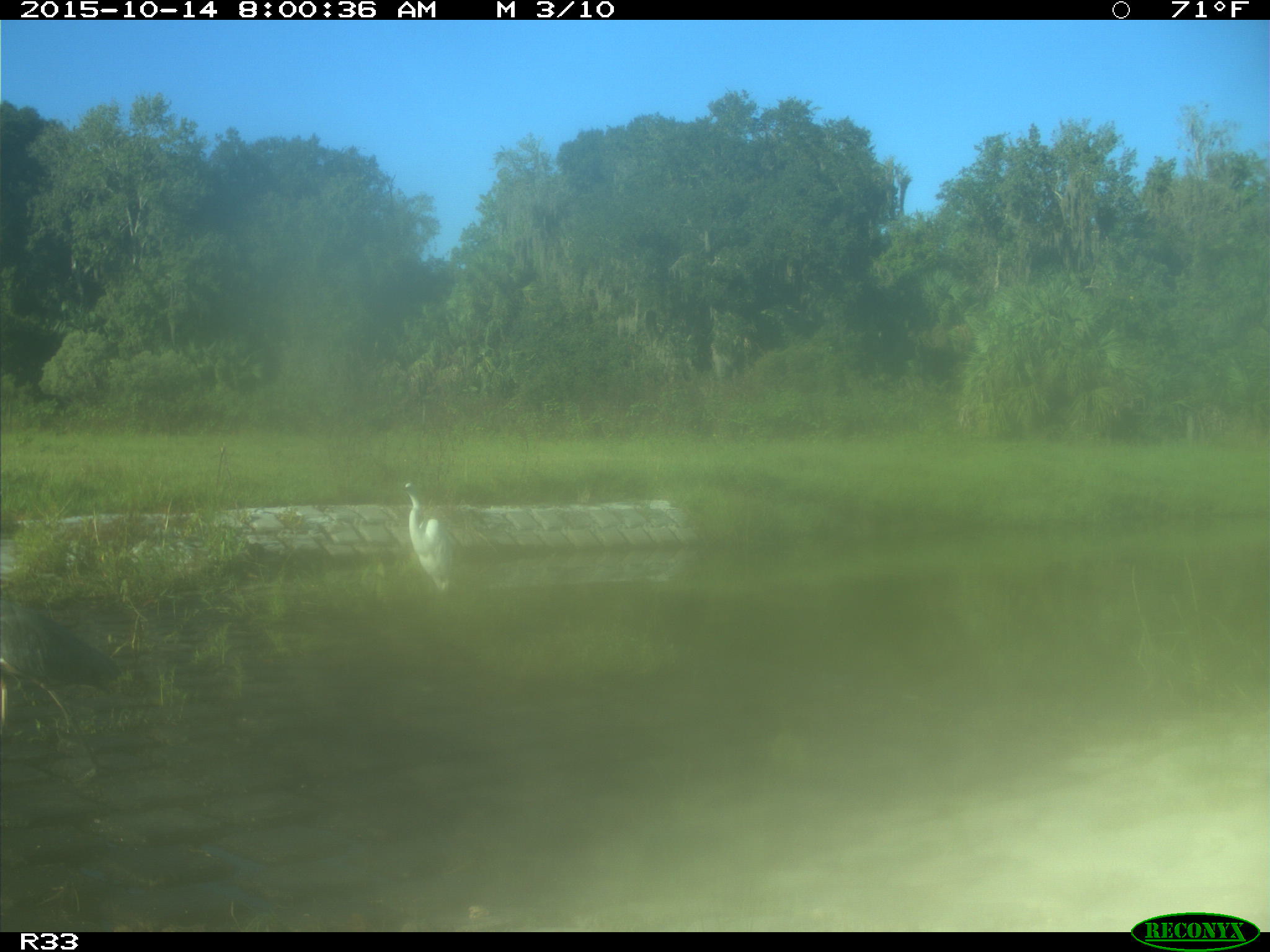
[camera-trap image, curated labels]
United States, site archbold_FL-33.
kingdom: Animalia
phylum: Chordata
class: Aves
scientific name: Aves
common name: birds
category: unidentified bird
Unidentified bird (birds) (Aves).